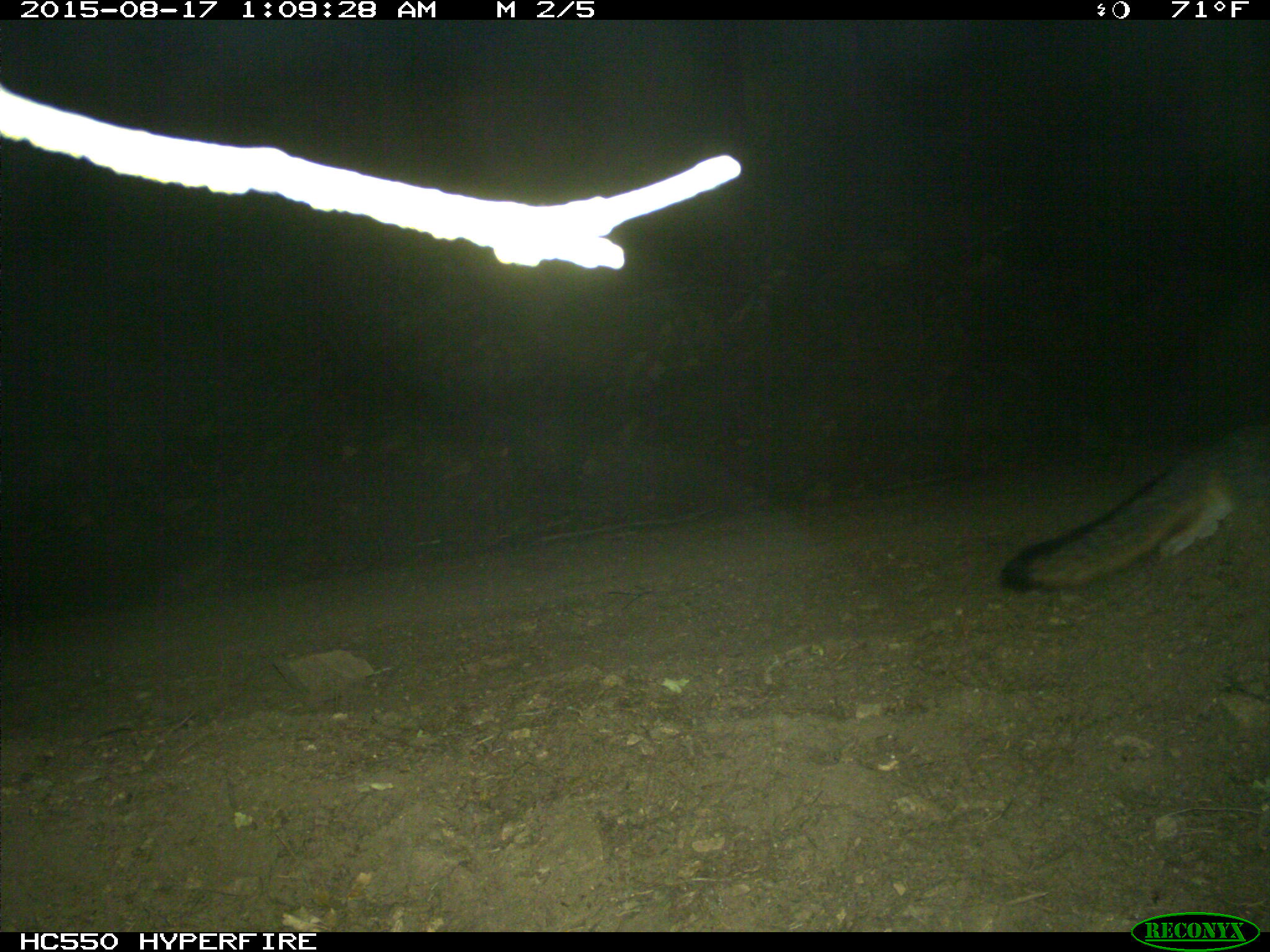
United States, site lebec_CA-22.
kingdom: Animalia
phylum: Chordata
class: Mammalia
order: Carnivora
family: Canidae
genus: Urocyon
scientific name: Urocyon cinereoargenteus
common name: gray fox